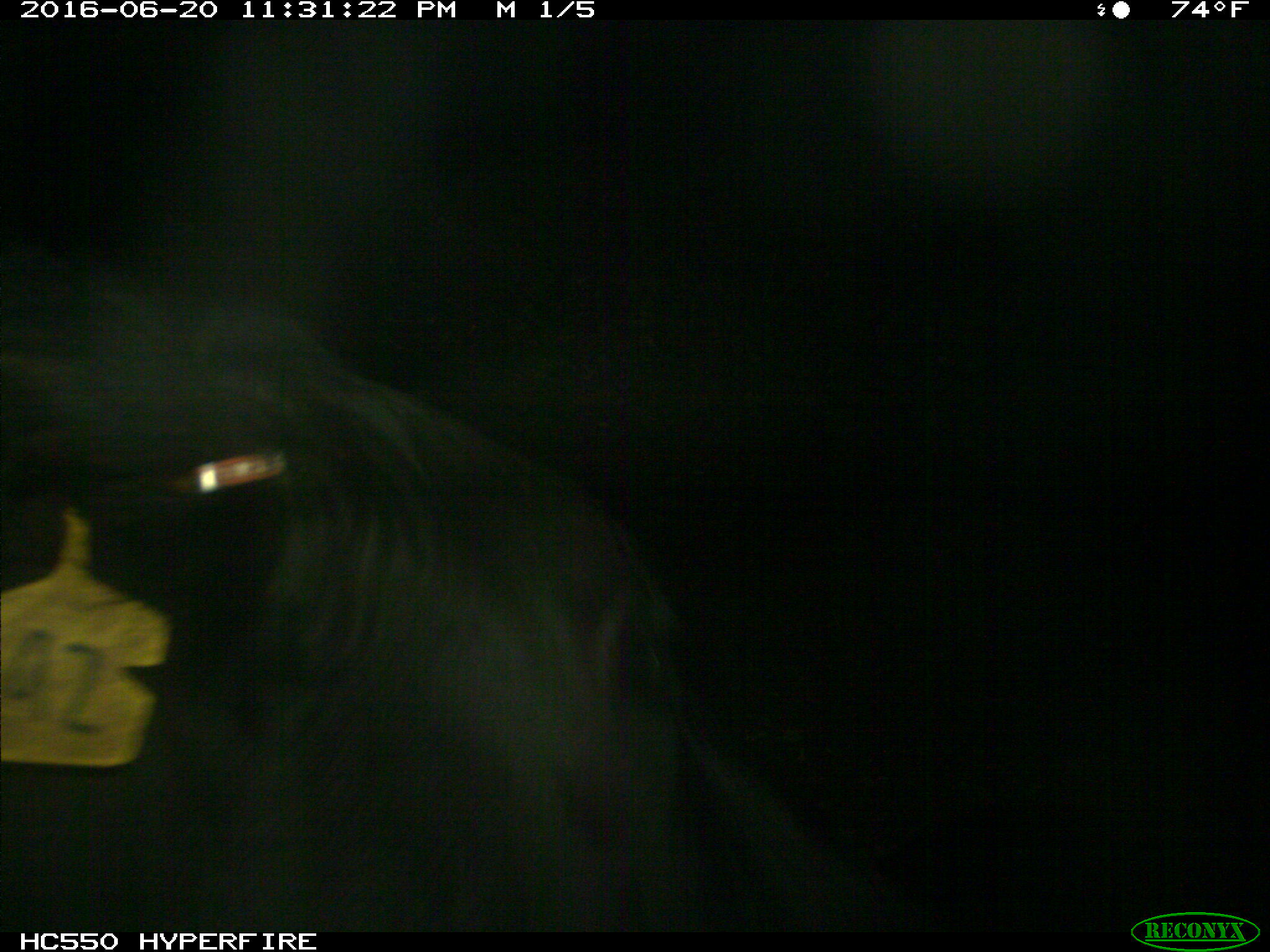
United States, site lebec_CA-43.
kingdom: Animalia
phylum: Chordata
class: Mammalia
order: Artiodactyla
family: Bovidae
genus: Bos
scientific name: Bos taurus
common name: domestic cow